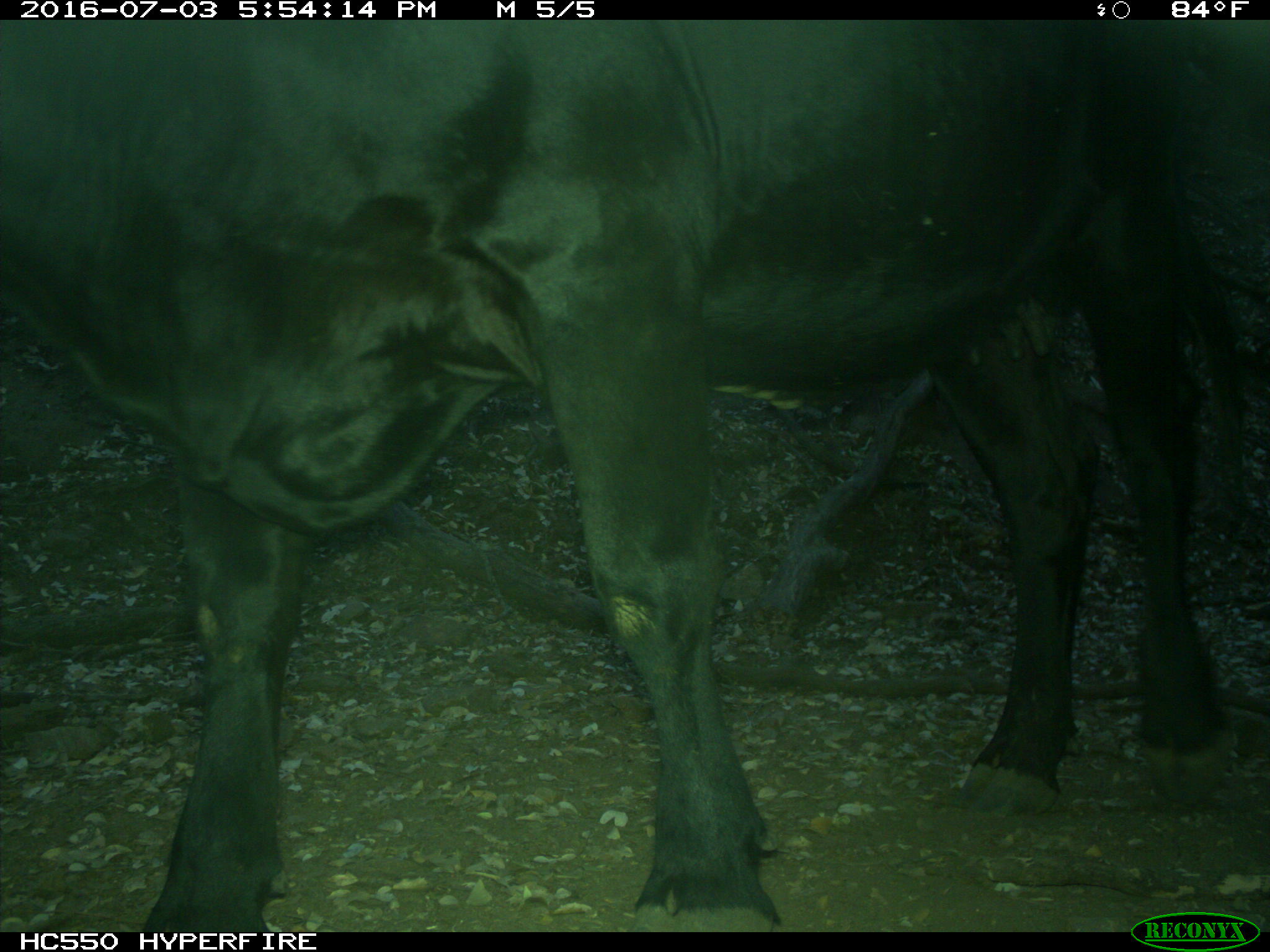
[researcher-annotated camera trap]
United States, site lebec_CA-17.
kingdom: Animalia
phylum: Chordata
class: Mammalia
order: Artiodactyla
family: Bovidae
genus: Bos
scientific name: Bos taurus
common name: domestic cow